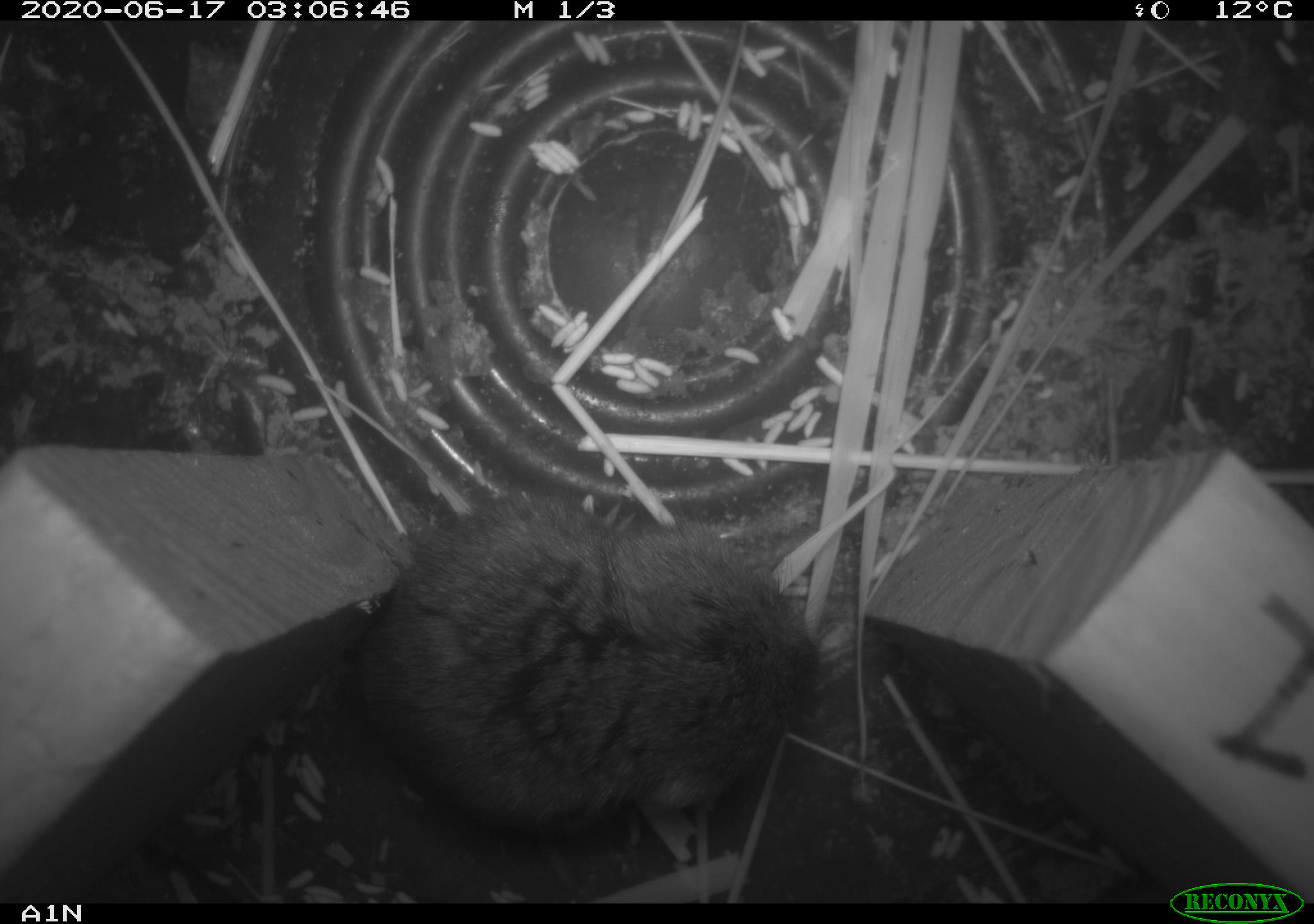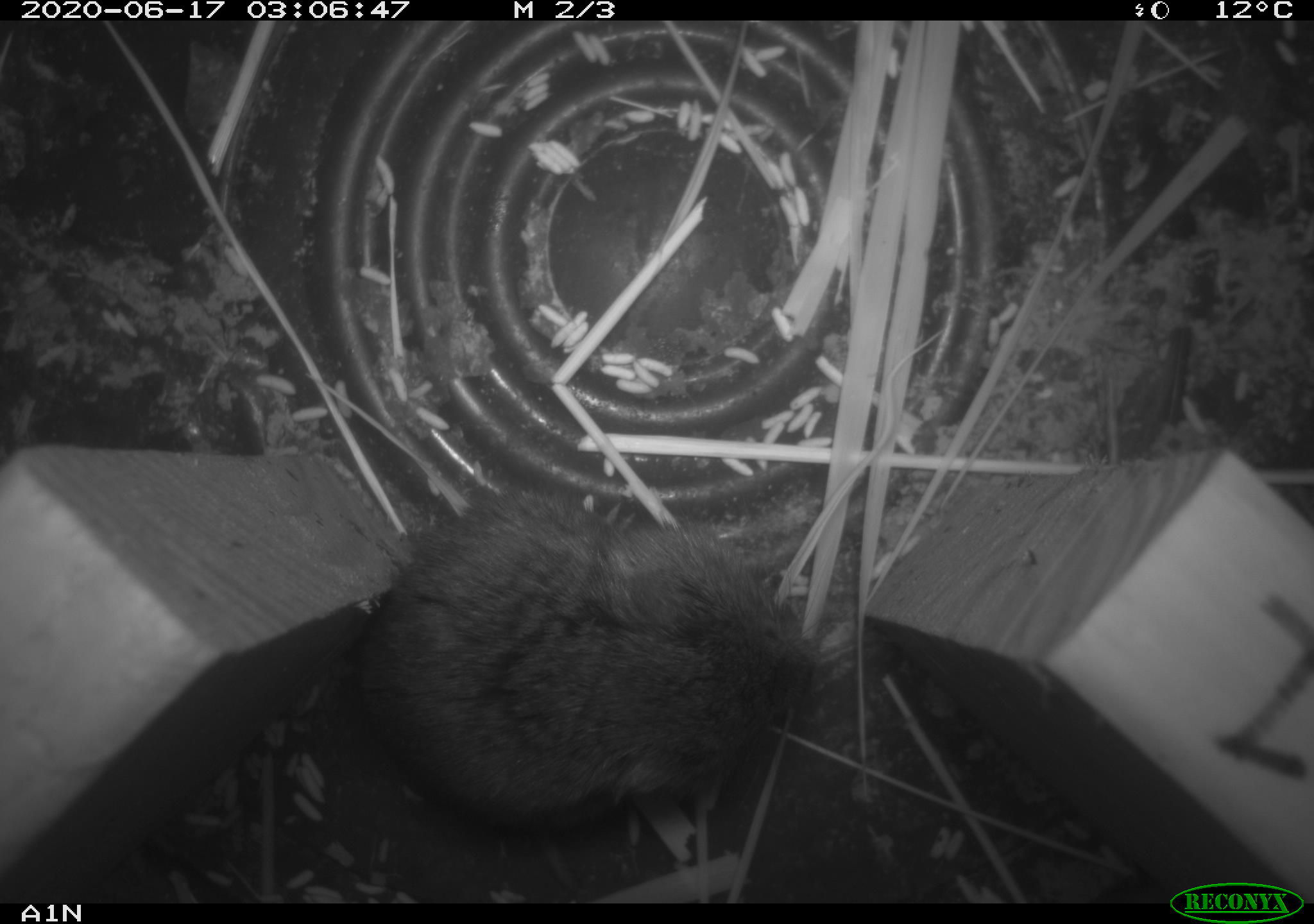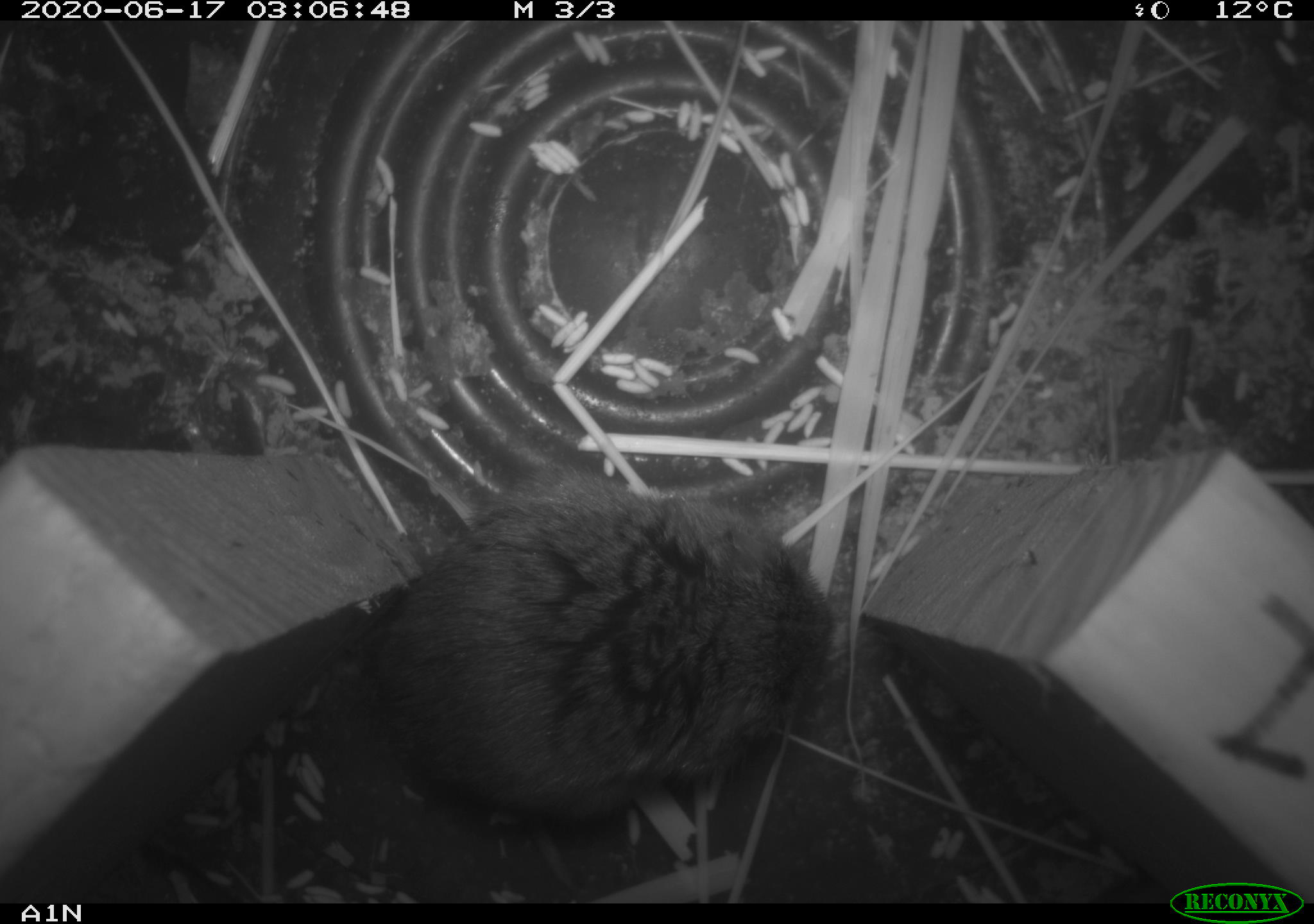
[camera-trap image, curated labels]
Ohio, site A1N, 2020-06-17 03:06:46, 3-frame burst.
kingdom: Animalia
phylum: Chordata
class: Mammalia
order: Rodentia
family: Cricetidae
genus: Microtus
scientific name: Microtus pennsylvanicus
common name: meadow vole